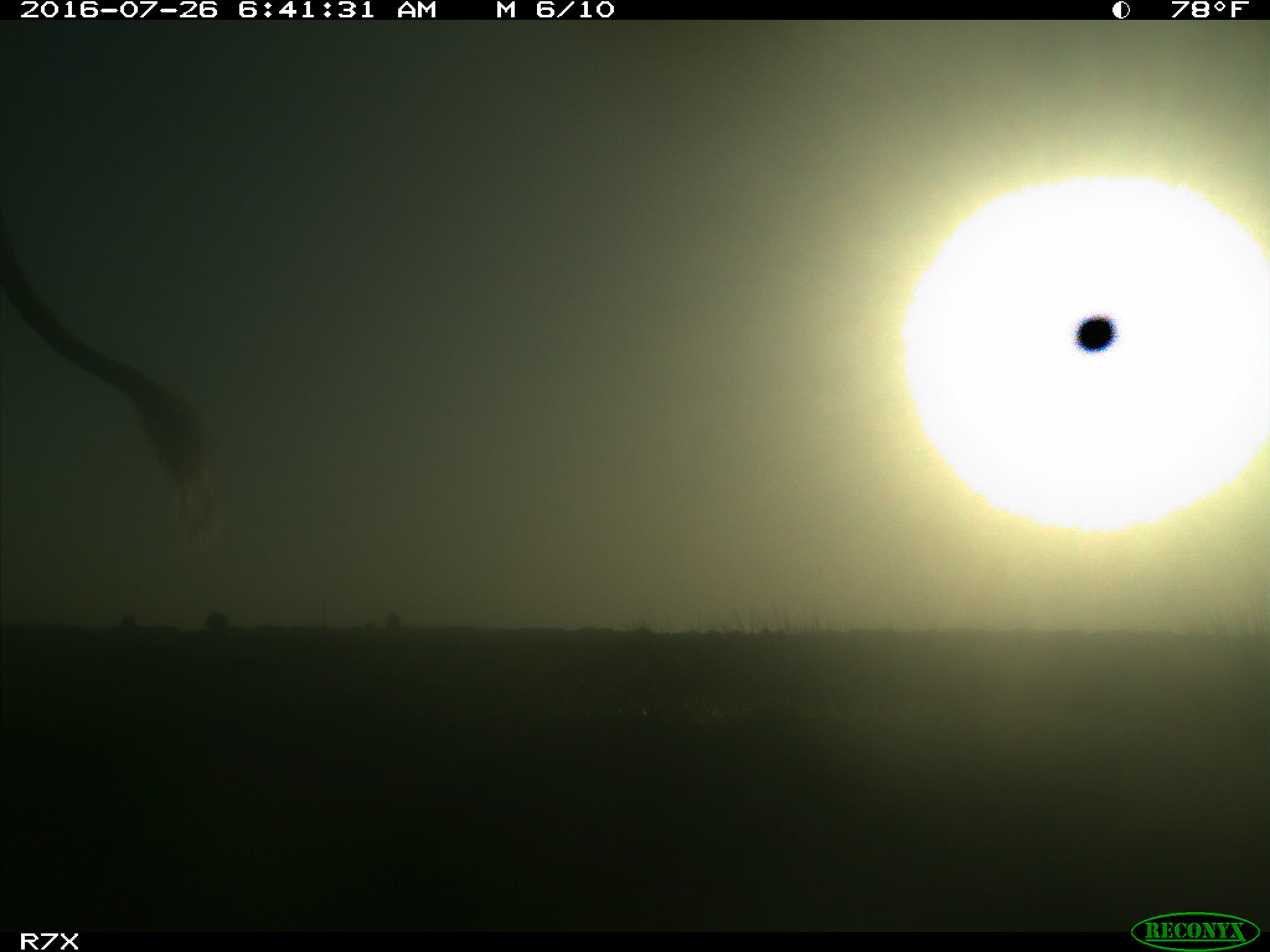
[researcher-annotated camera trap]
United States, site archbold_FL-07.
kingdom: Animalia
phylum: Chordata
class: Mammalia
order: Artiodactyla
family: Bovidae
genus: Bos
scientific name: Bos taurus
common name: domestic cow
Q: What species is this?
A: Bos taurus (domestic cow).